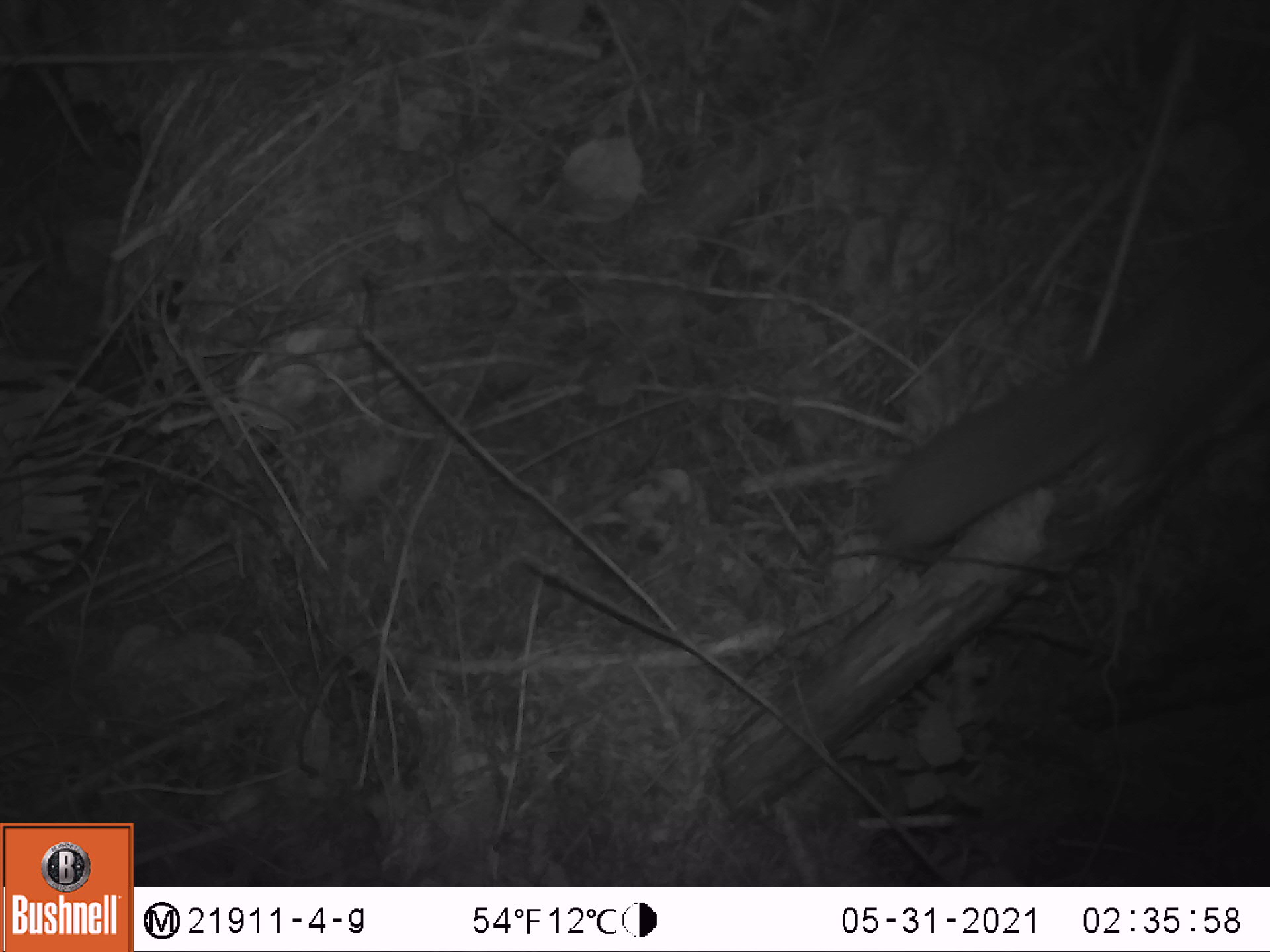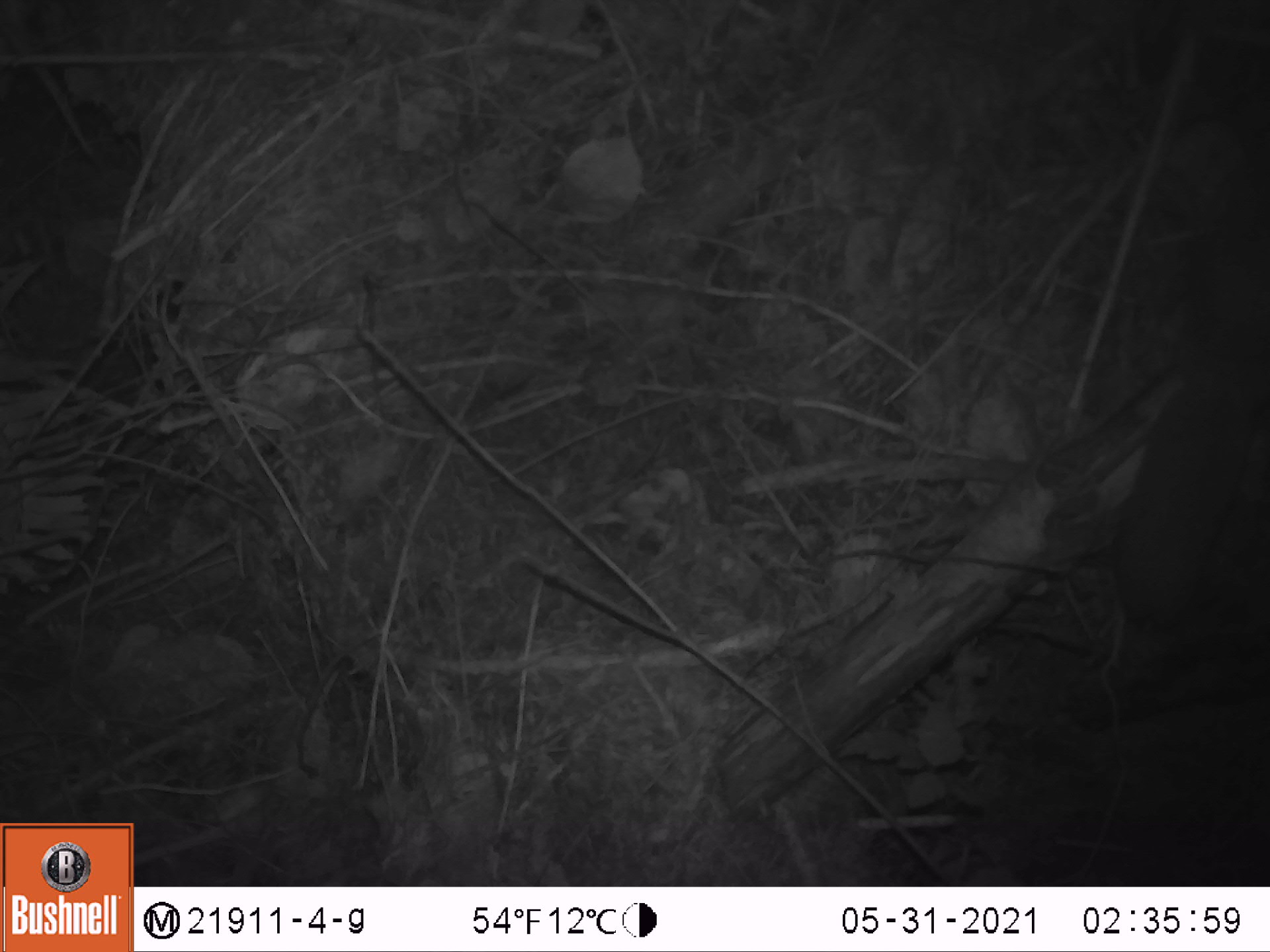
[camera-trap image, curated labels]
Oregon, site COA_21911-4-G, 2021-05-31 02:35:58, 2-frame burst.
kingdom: Animalia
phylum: Chordata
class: Mammalia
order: Rodentia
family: Sciuridae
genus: Glaucomys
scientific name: Glaucomys oregonensis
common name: humboldt's flying squirrel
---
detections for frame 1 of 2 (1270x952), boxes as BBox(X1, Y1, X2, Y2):
humboldt's flying squirrel: BBox(876, 206, 1264, 569)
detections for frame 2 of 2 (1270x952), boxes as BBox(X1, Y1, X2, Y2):
humboldt's flying squirrel: BBox(1093, 125, 1267, 642)